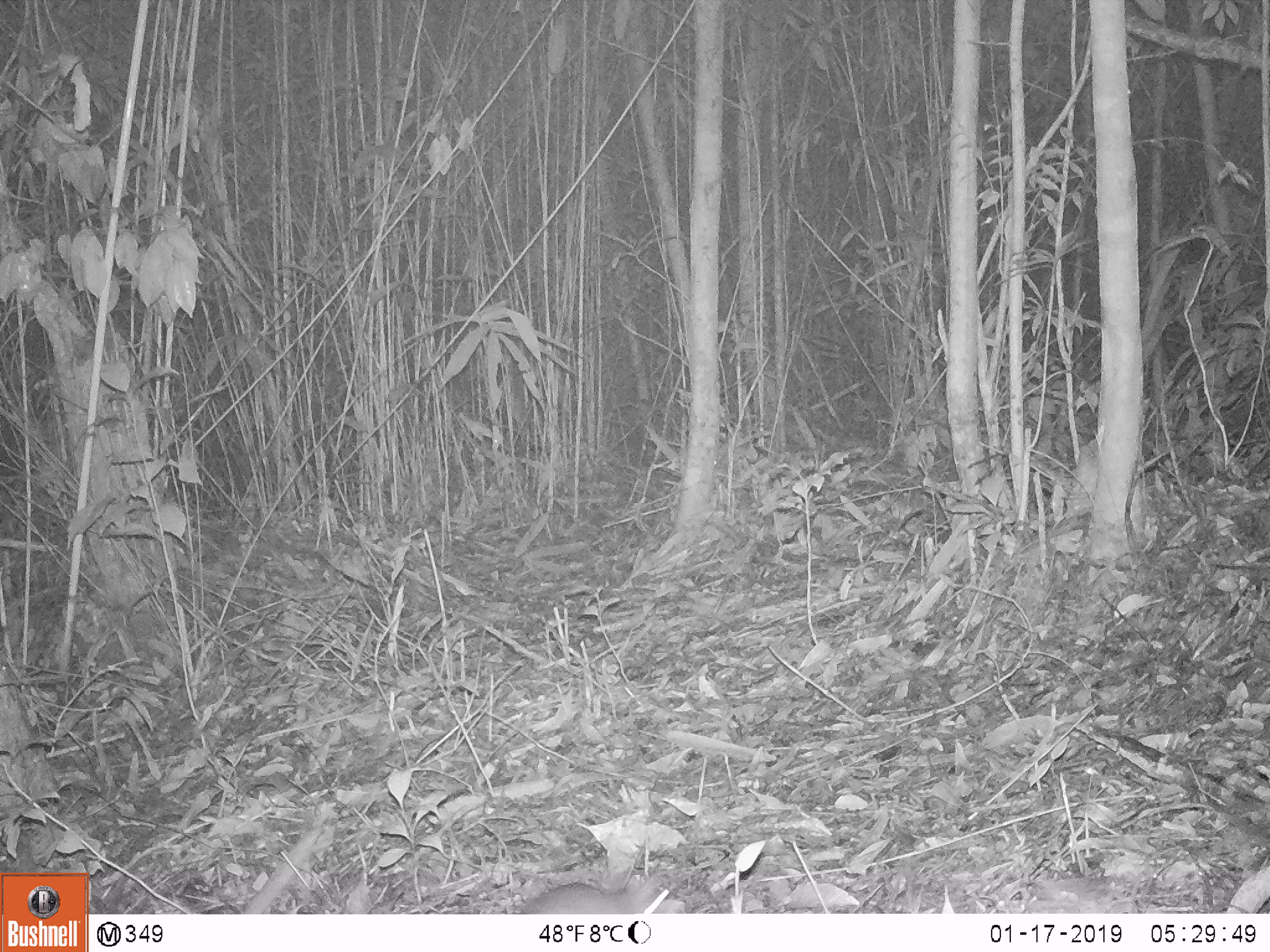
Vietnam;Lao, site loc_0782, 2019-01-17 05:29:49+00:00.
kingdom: Animalia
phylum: Chordata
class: Mammalia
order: Rodentia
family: Muridae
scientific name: Muridae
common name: old-world mice and rats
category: unidentified murid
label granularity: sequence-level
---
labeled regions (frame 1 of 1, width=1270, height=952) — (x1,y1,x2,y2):
unidentified murid: (520,873,676,914)